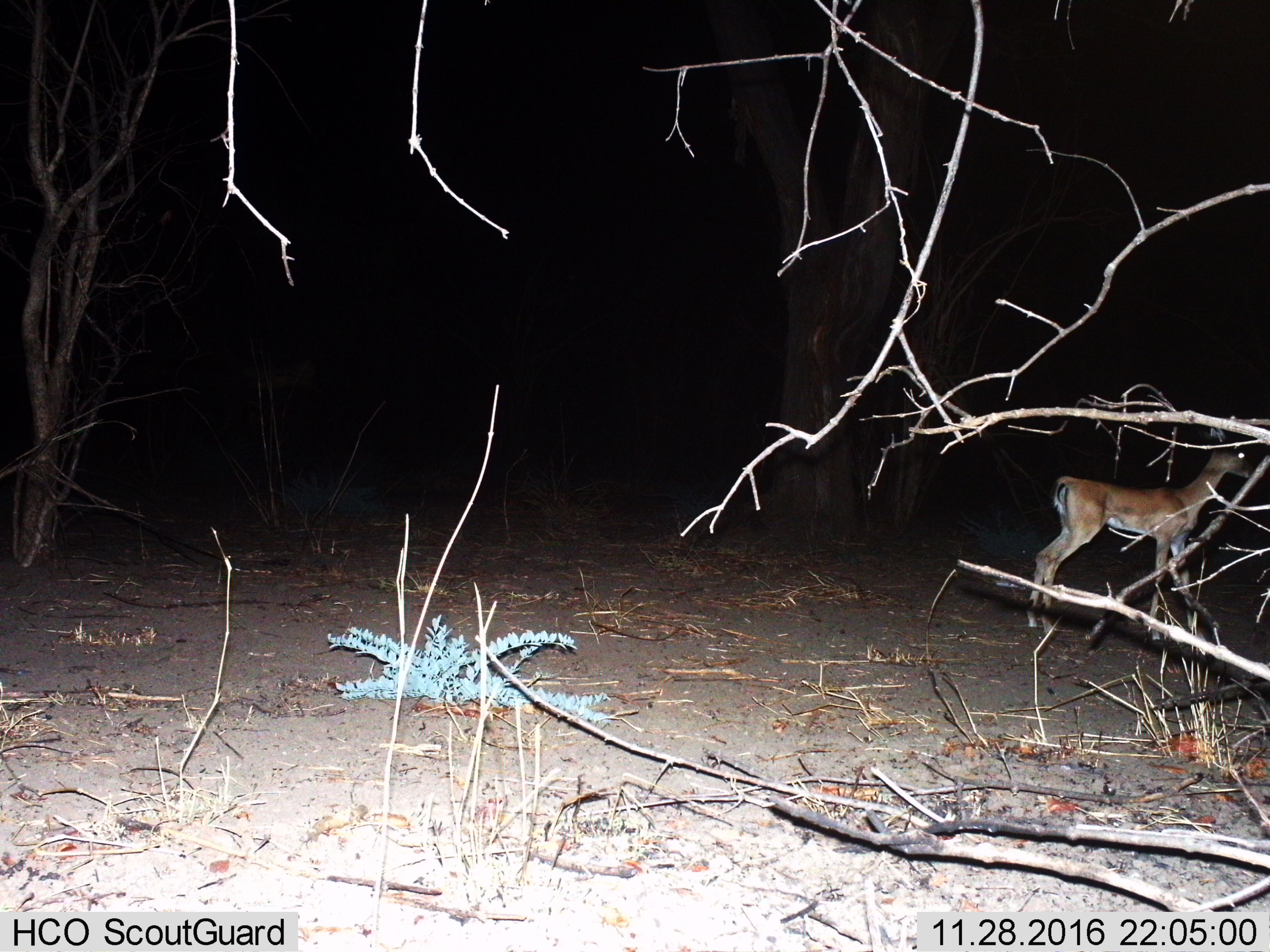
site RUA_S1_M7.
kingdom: Animalia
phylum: Chordata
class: Mammalia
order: Artiodactyla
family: Bovidae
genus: Aepyceros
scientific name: Aepyceros melampus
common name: impala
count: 1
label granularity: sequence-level